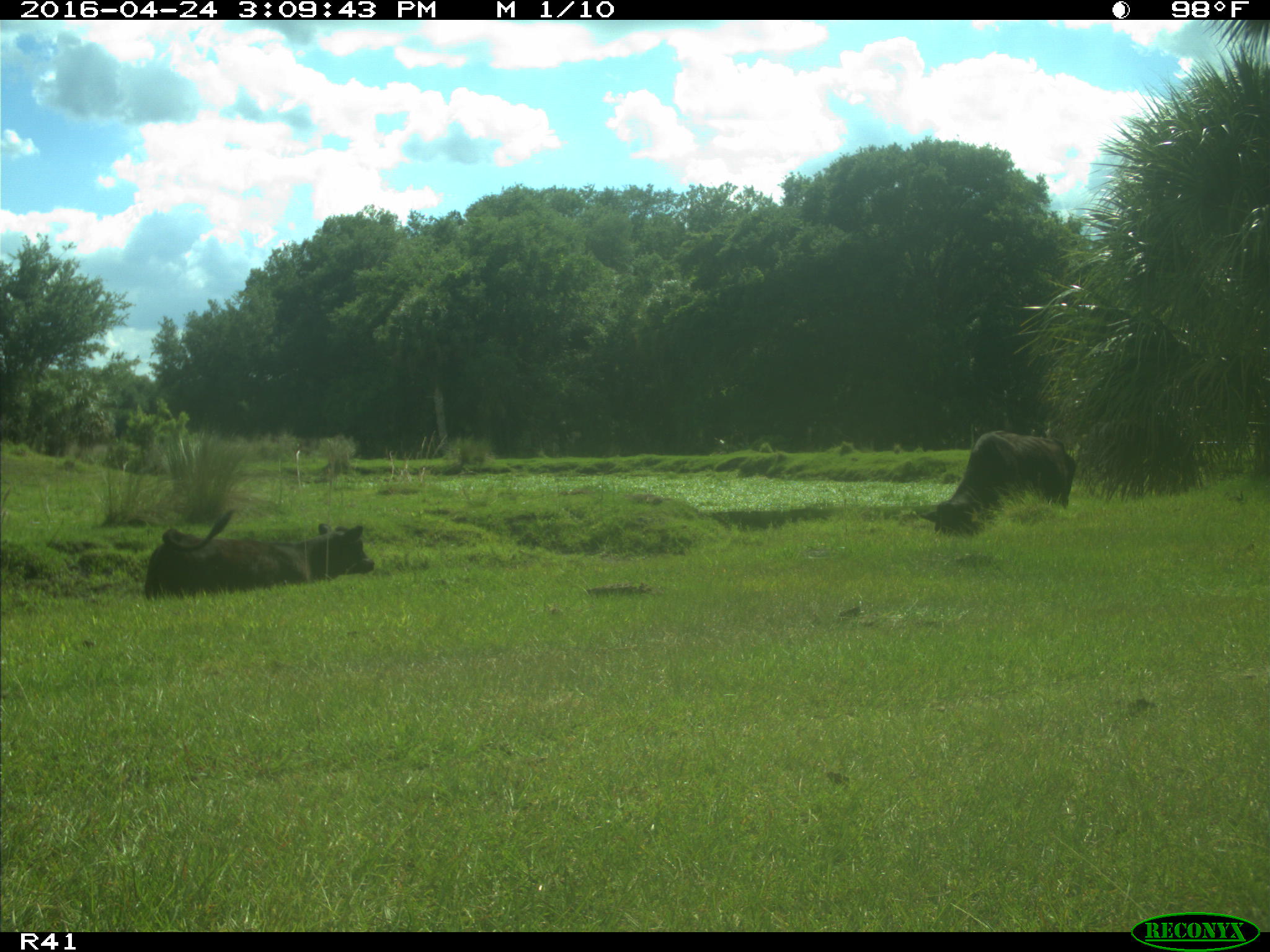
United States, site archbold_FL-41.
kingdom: Animalia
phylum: Chordata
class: Mammalia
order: Artiodactyla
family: Bovidae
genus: Bos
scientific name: Bos taurus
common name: domestic cow